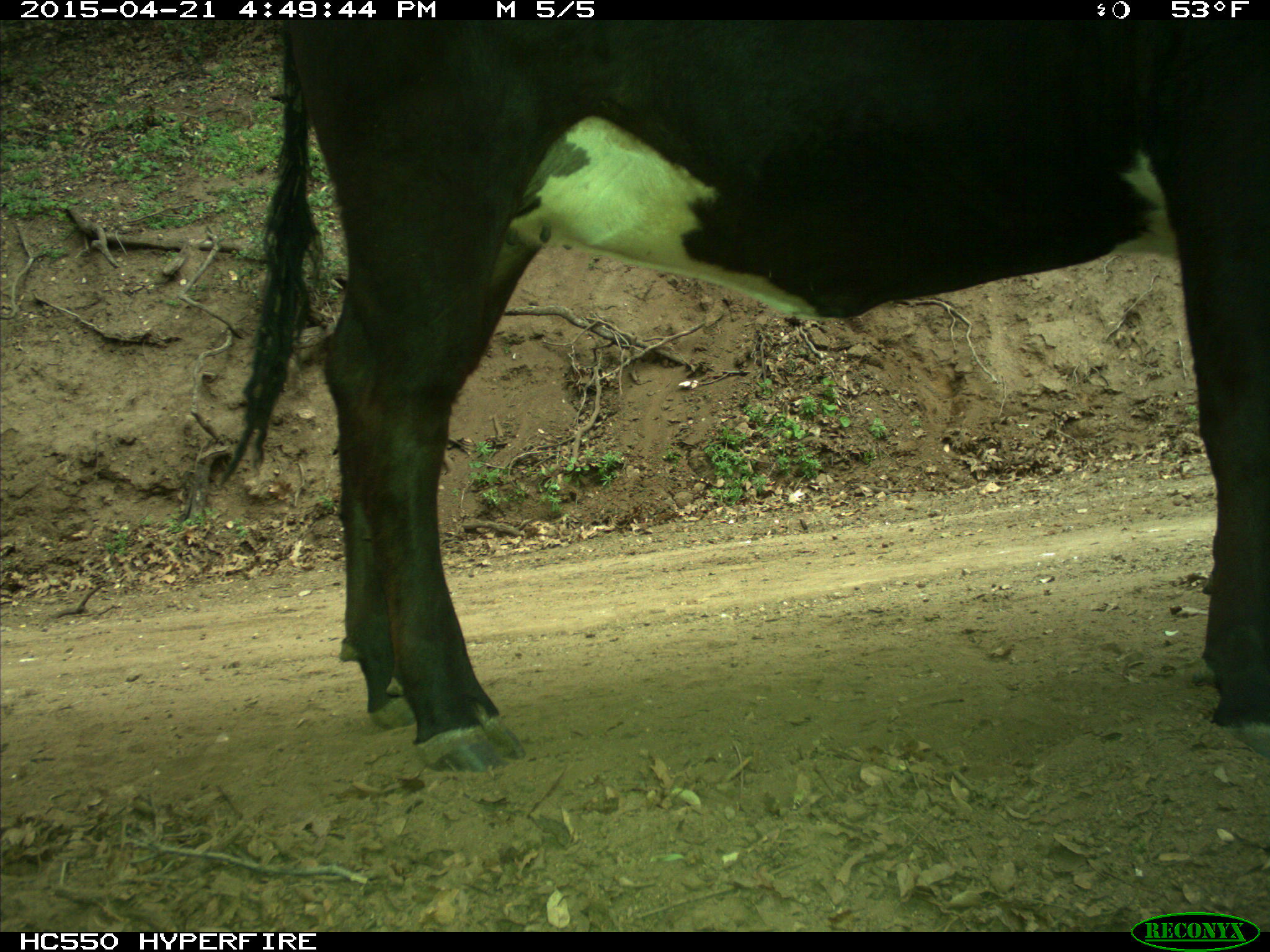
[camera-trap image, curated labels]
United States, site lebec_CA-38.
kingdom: Animalia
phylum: Chordata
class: Mammalia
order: Artiodactyla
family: Bovidae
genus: Bos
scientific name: Bos taurus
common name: domestic cow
Bos taurus (domestic cow).